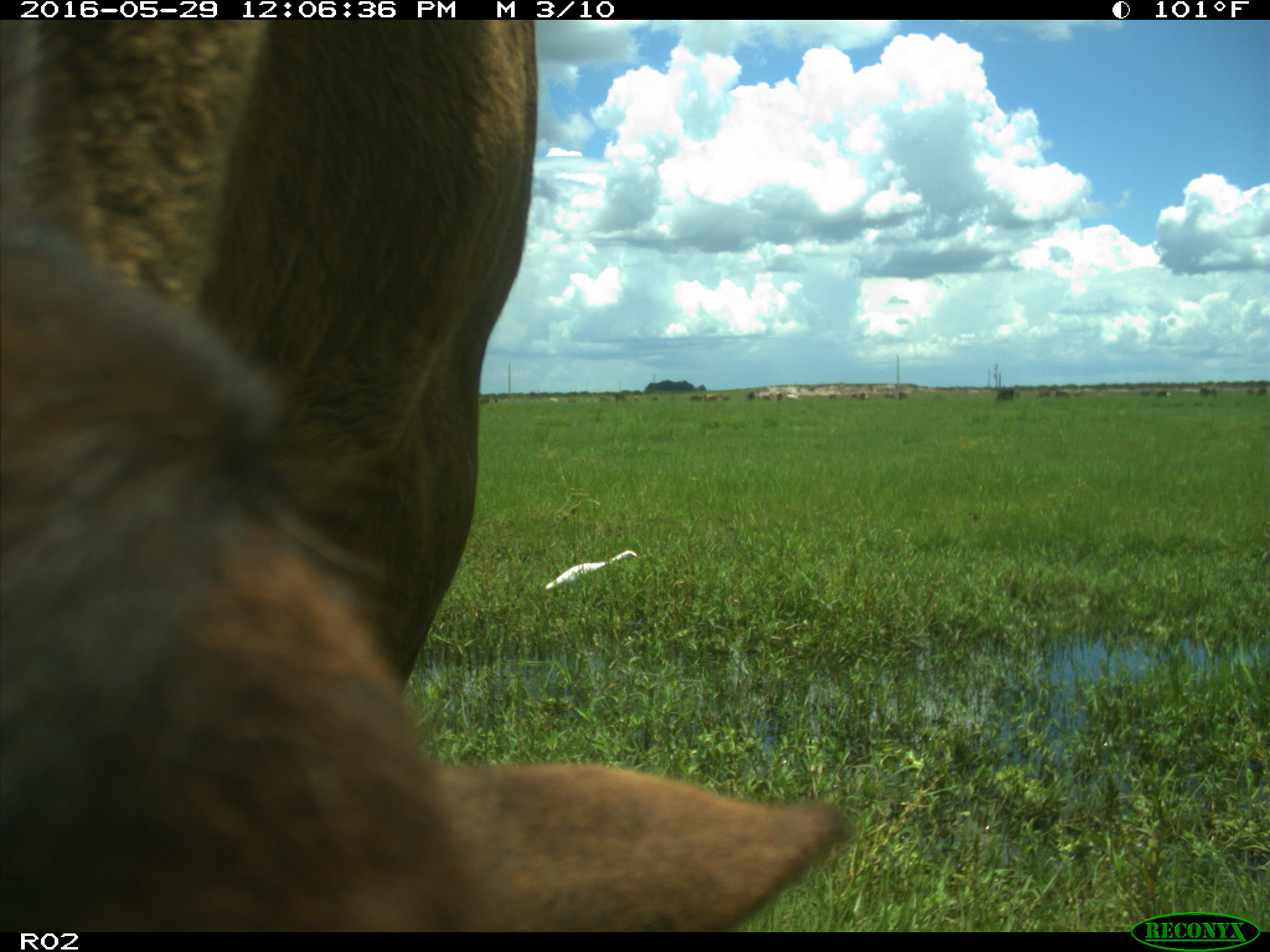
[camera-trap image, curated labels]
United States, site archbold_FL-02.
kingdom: Animalia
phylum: Chordata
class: Mammalia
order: Artiodactyla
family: Bovidae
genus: Bos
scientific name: Bos taurus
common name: domestic cow